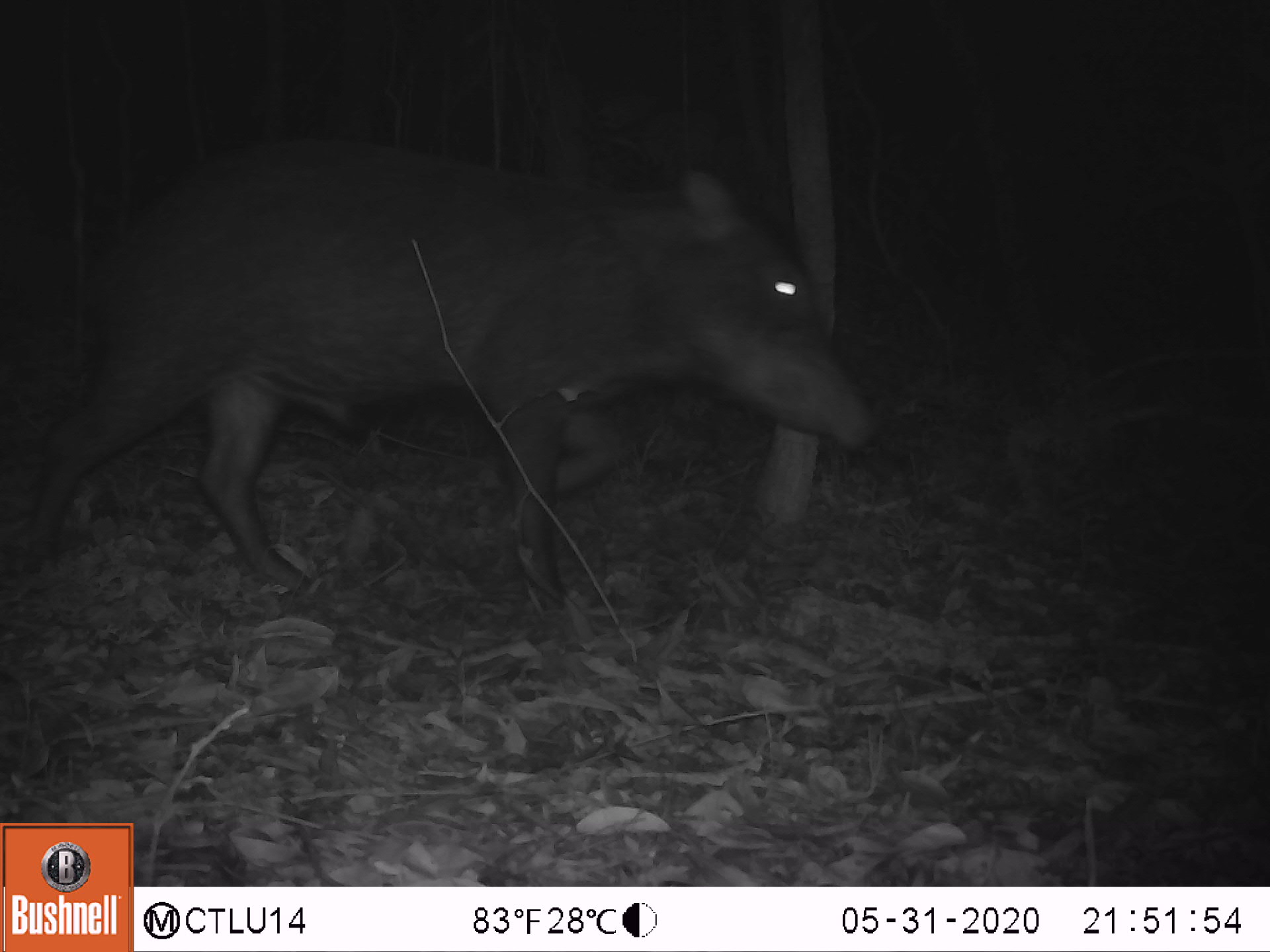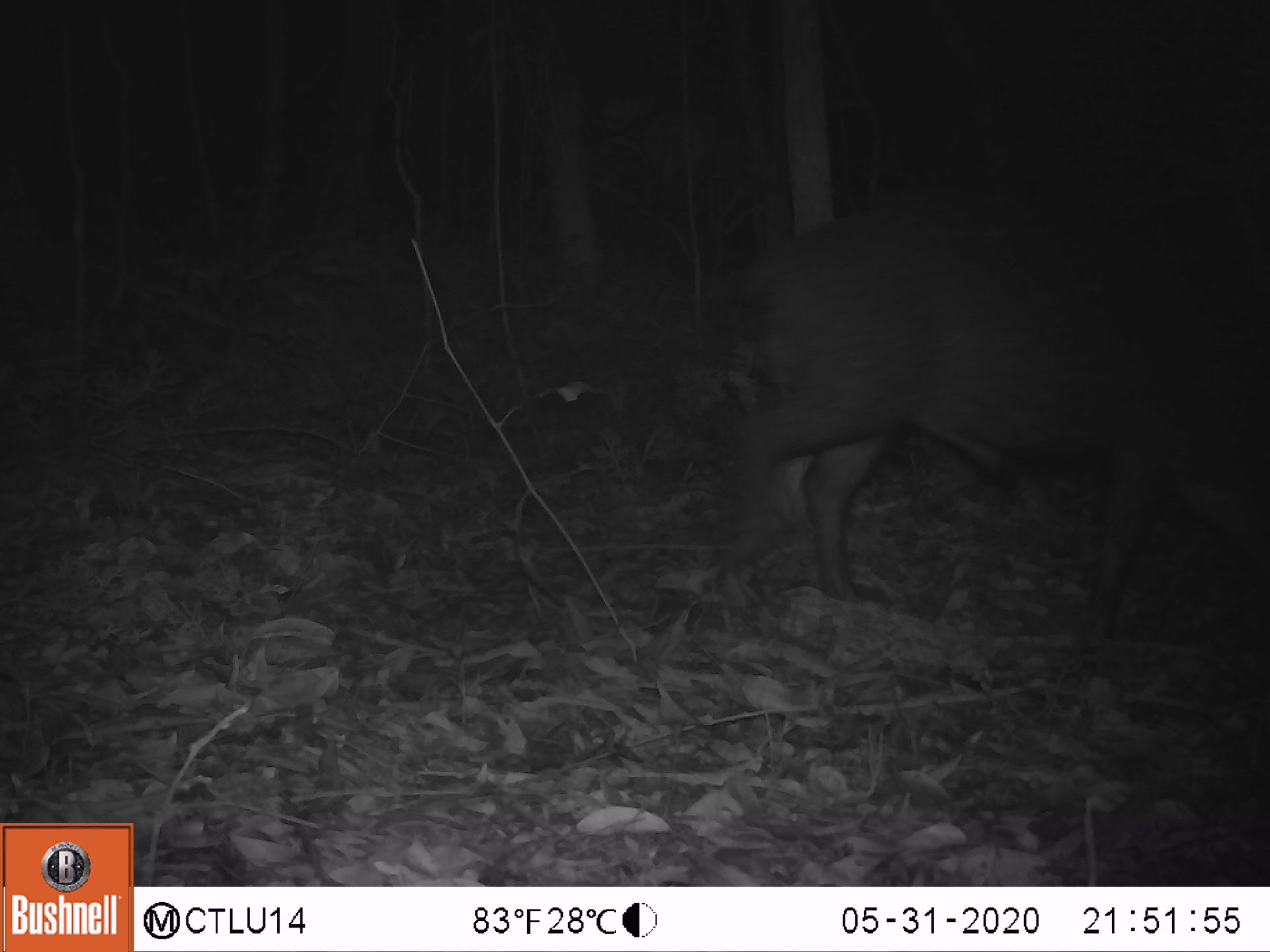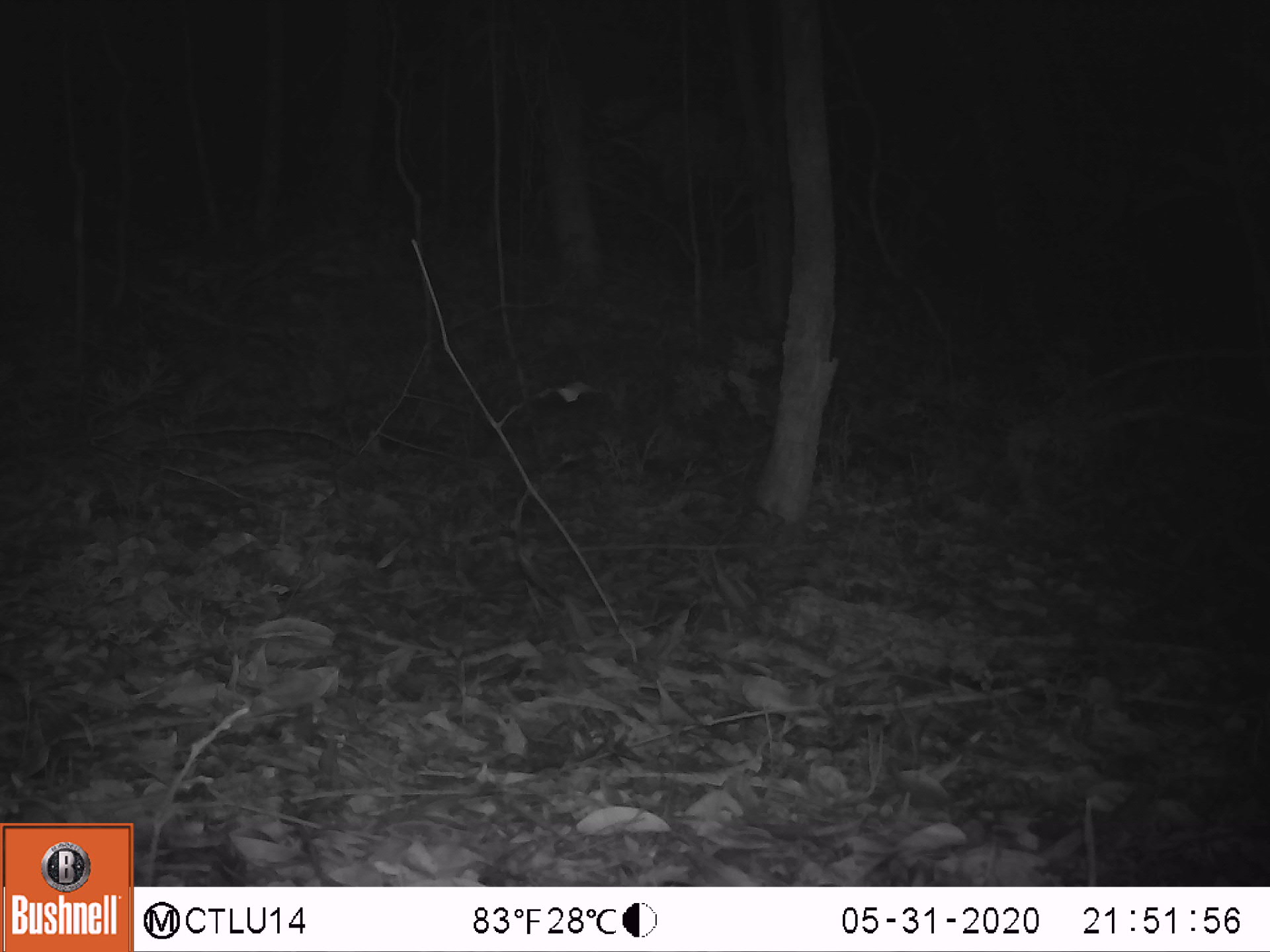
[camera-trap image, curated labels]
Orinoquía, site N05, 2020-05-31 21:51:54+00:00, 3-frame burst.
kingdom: Animalia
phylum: Chordata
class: Mammalia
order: Artiodactyla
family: Tayassuidae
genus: Tayassu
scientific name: Tayassu pecari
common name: white-lipped peccary